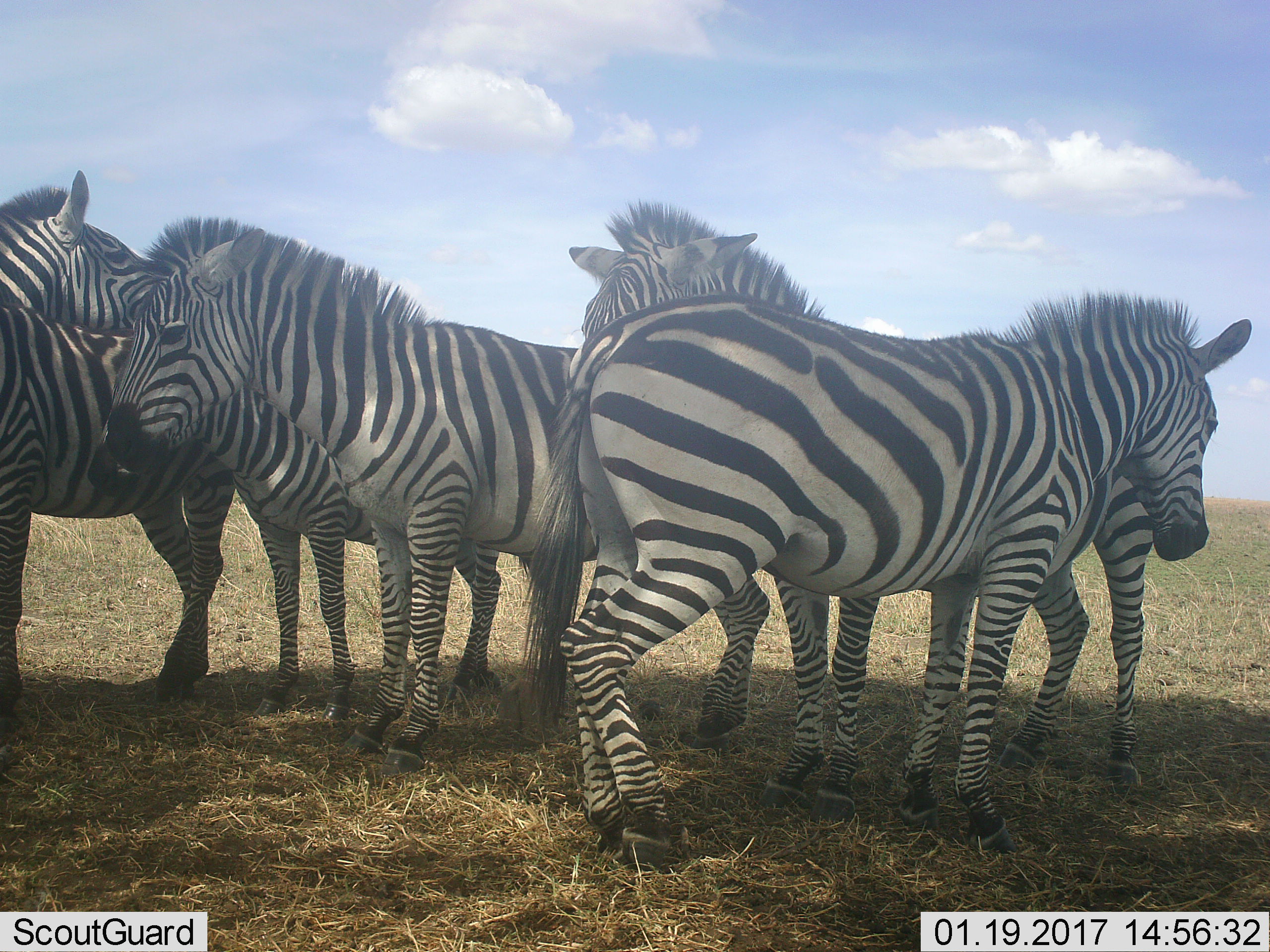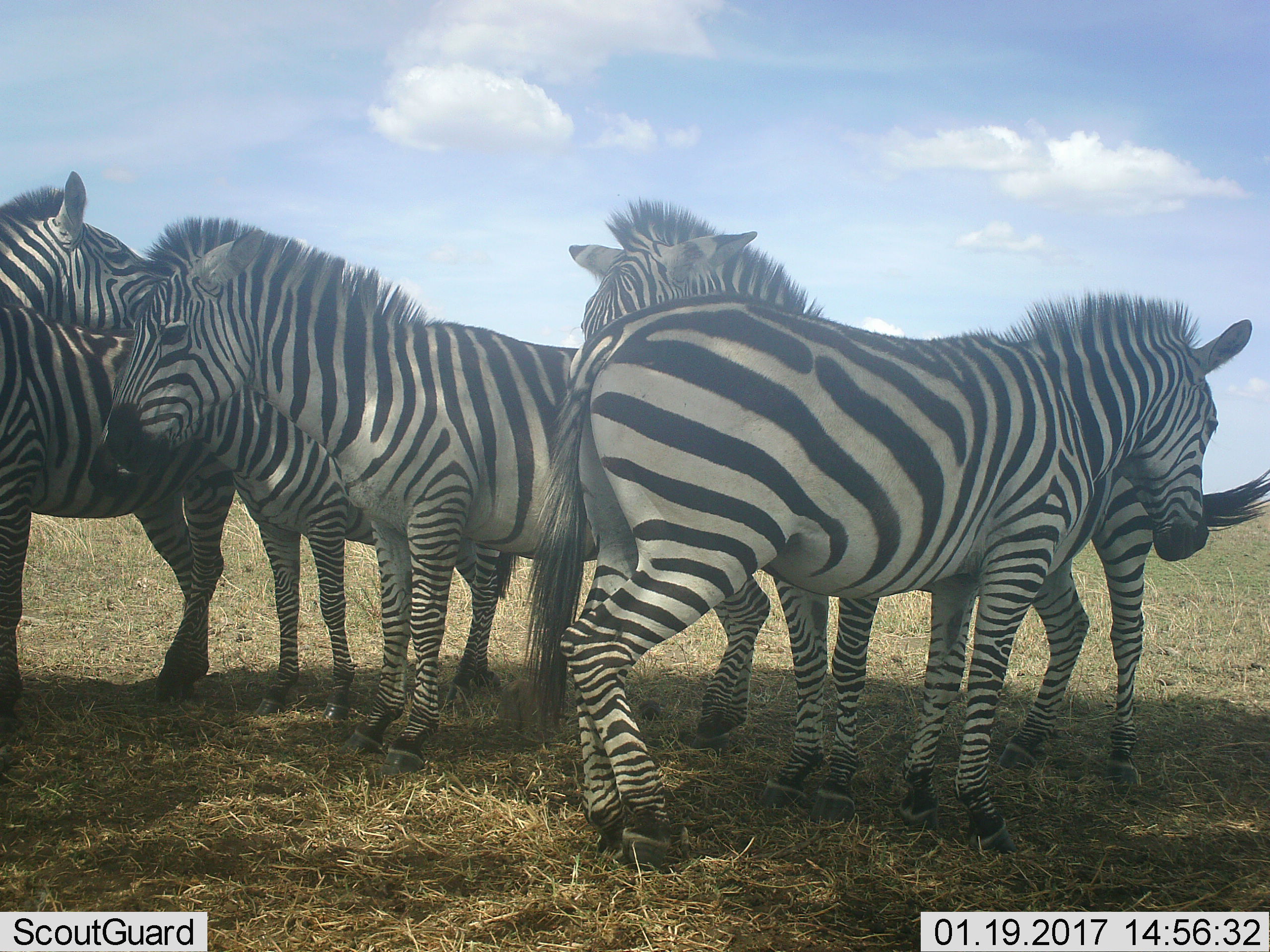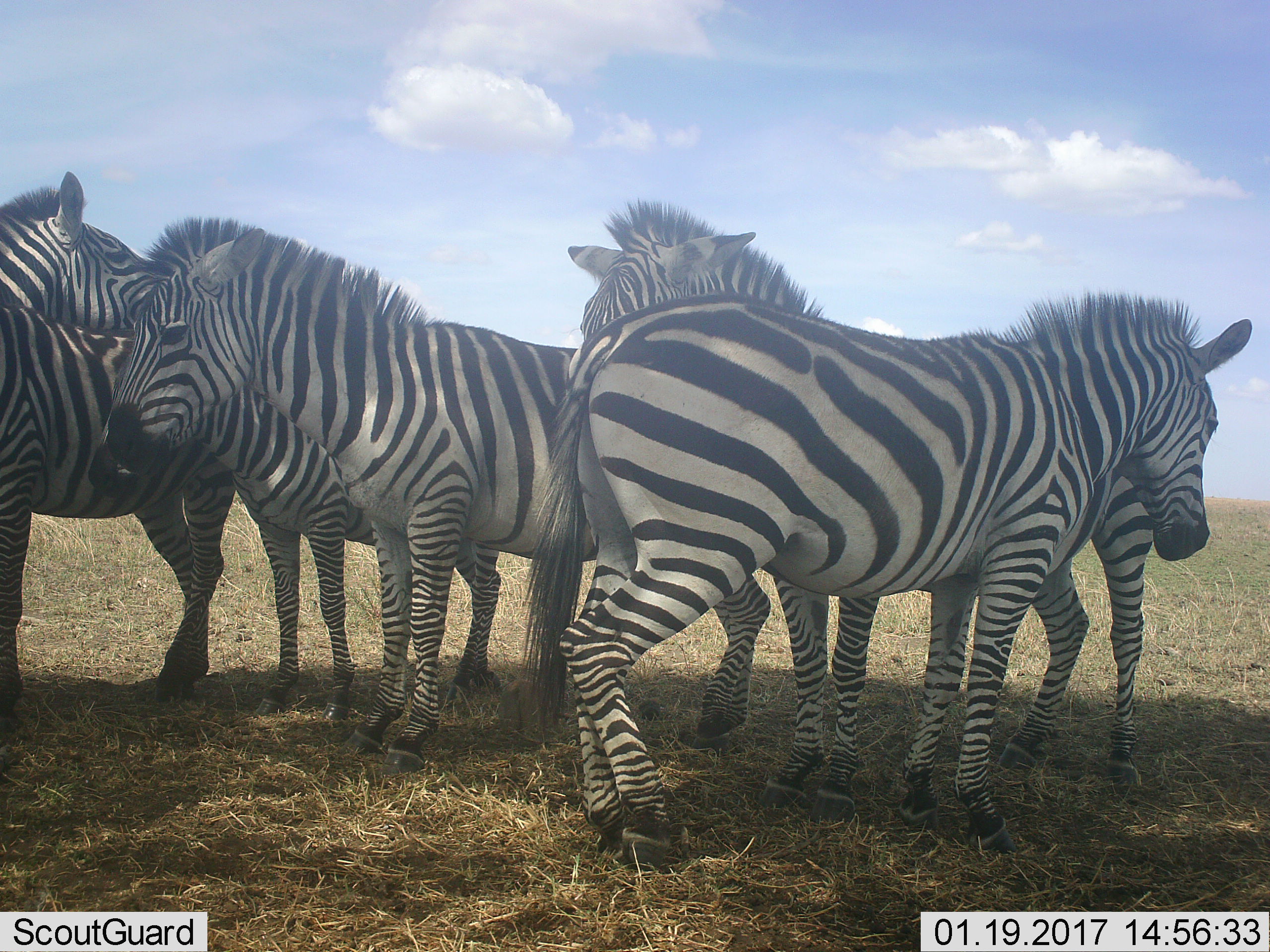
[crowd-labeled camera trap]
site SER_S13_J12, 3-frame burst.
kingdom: Animalia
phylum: Chordata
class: Mammalia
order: Perissodactyla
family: Equidae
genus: Equus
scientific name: Equus quagga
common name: plains zebra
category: zebraplains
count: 6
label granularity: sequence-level